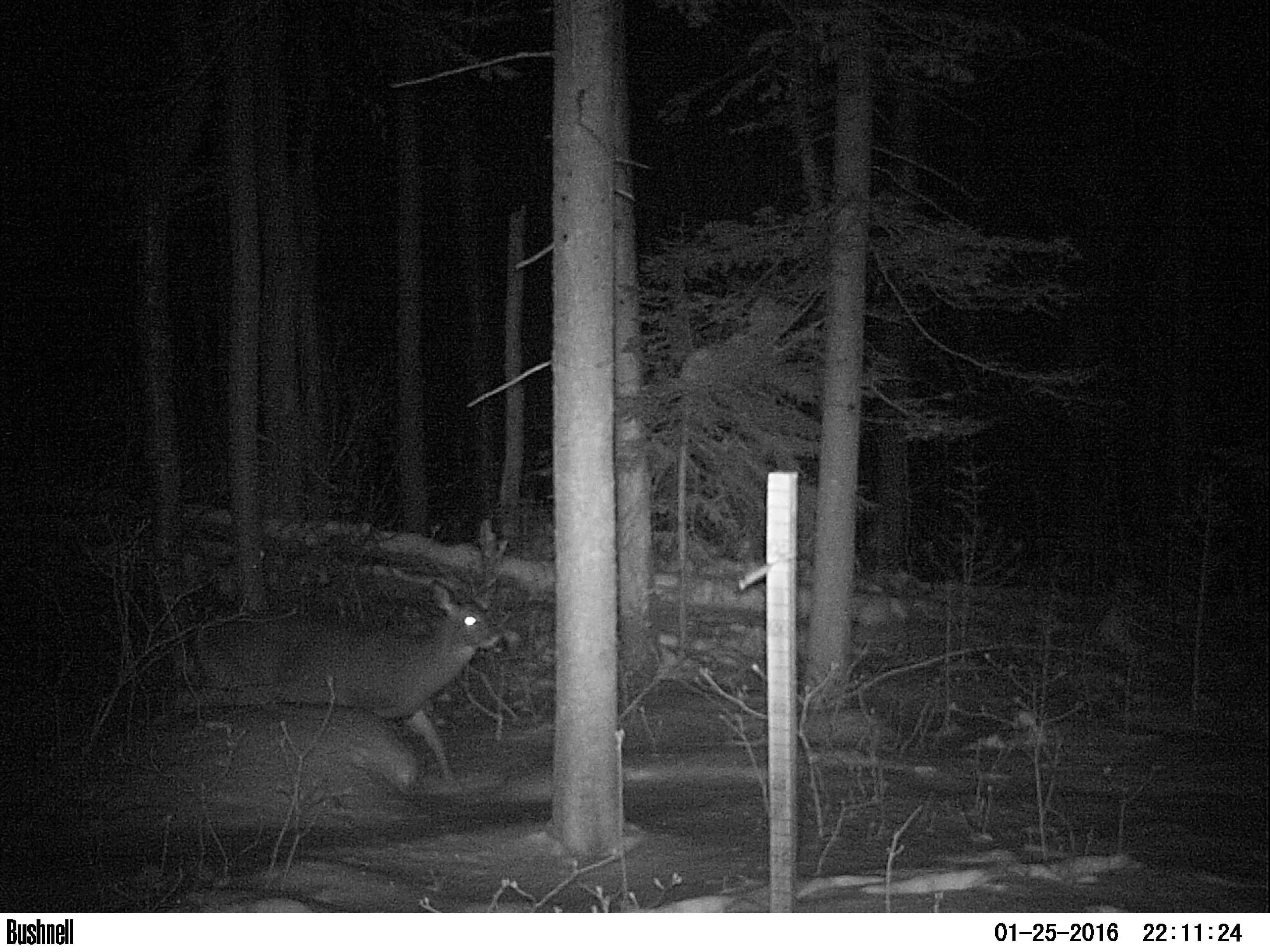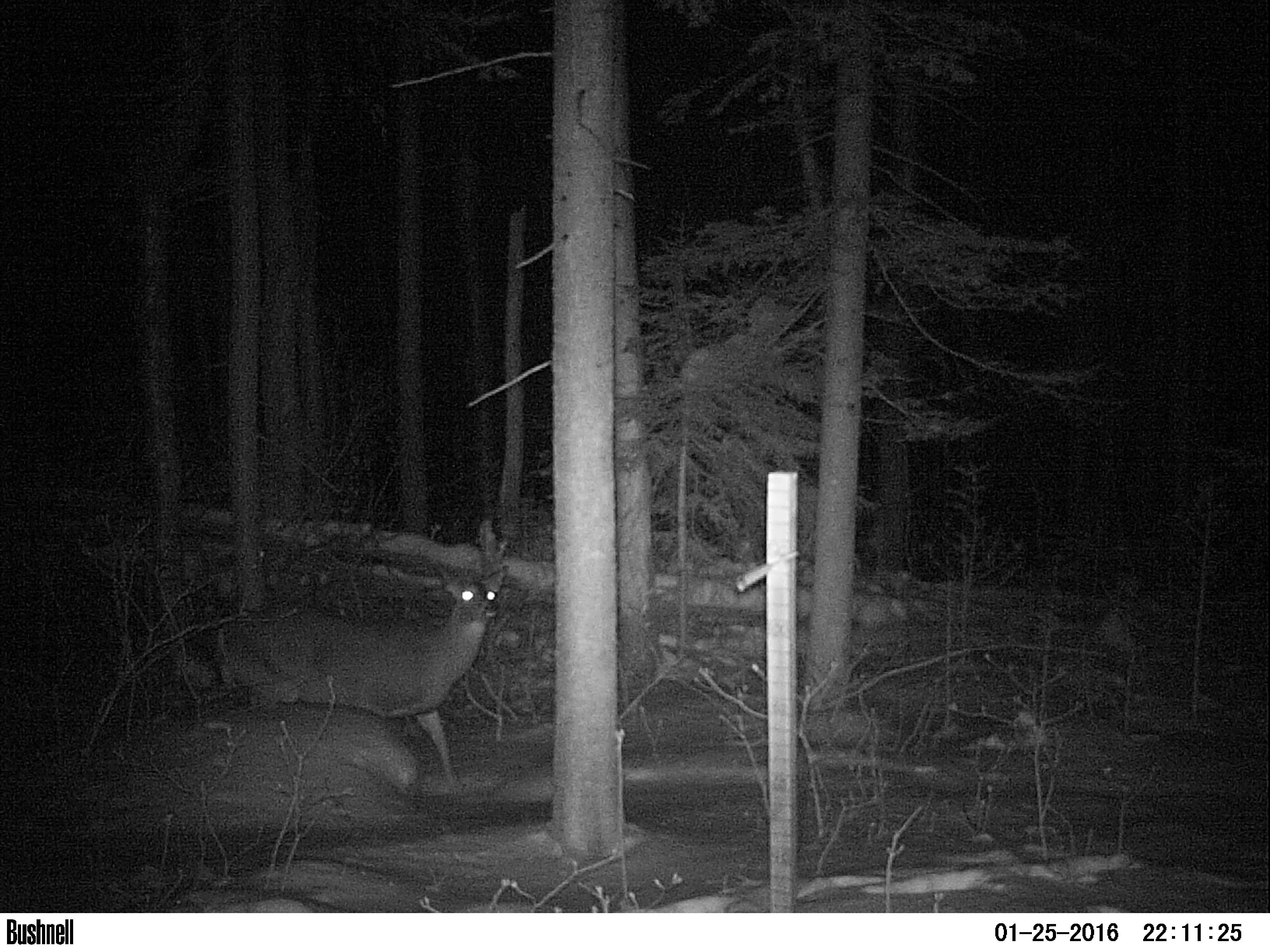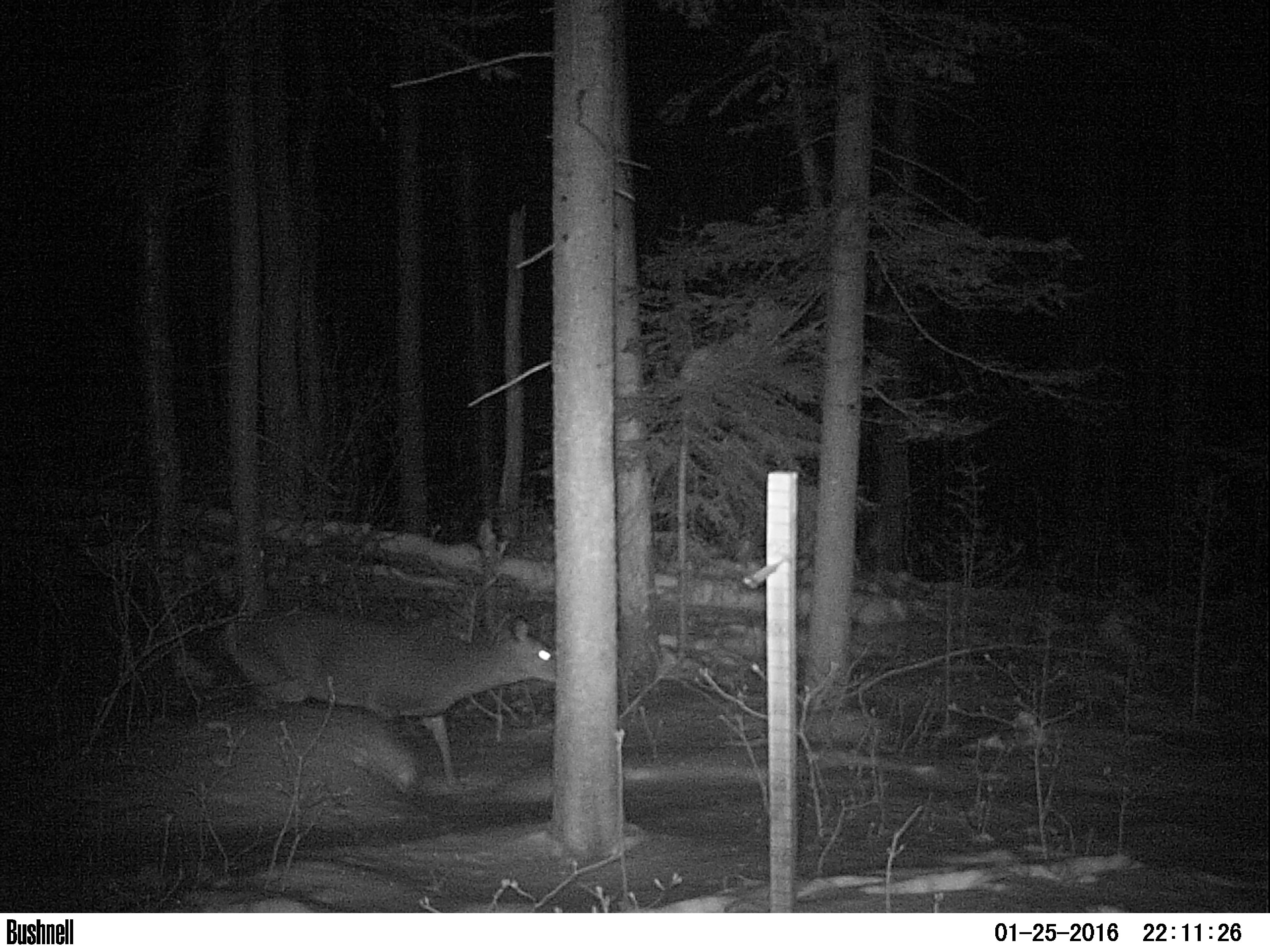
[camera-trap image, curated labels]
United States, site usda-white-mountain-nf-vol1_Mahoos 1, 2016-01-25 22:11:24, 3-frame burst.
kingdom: Animalia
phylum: Chordata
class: Mammalia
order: Artiodactyla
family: Cervidae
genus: Odocoileus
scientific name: Odocoileus virginianus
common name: white-tailed deer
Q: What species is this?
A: White-tailed deer (Odocoileus virginianus).